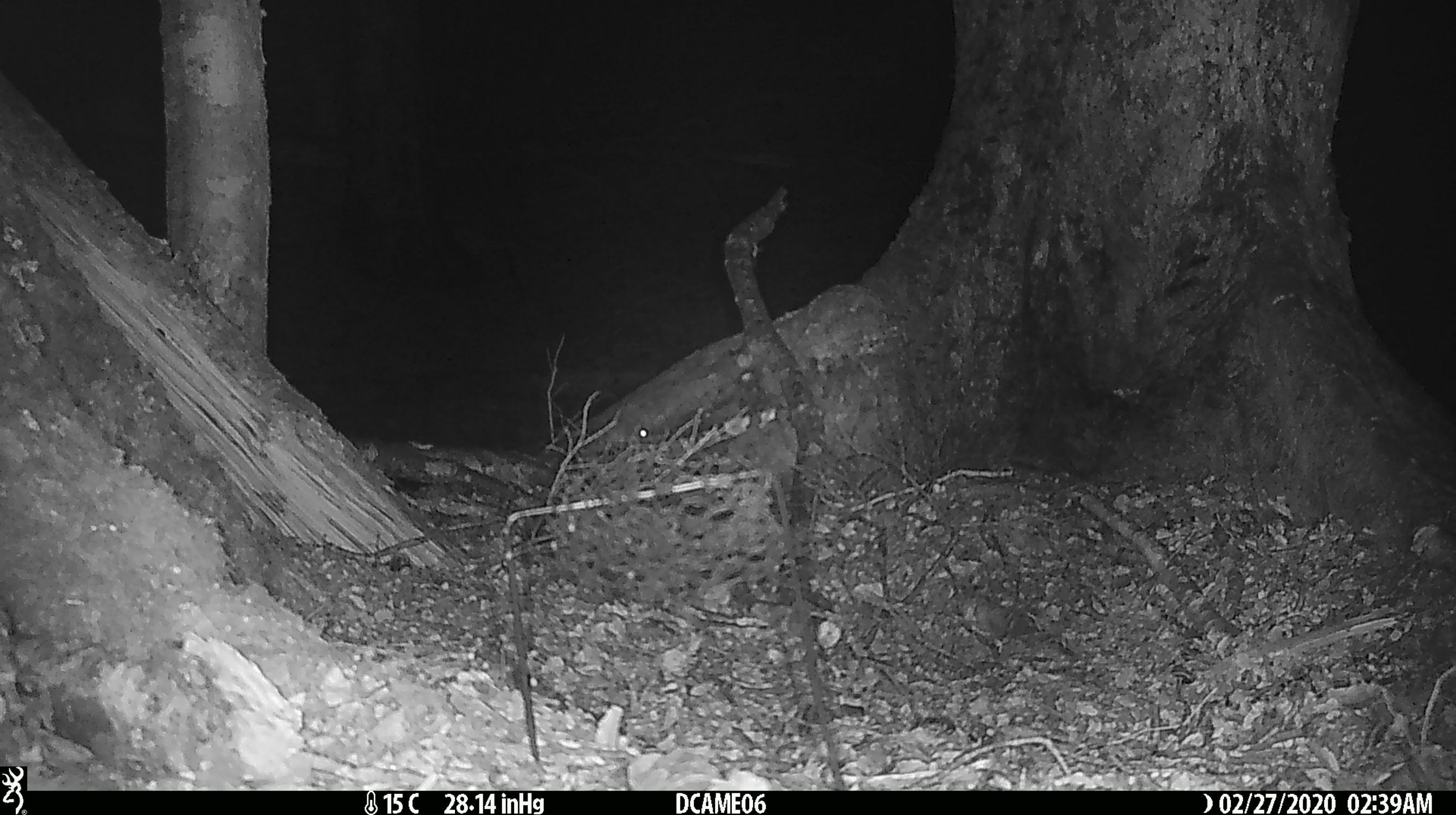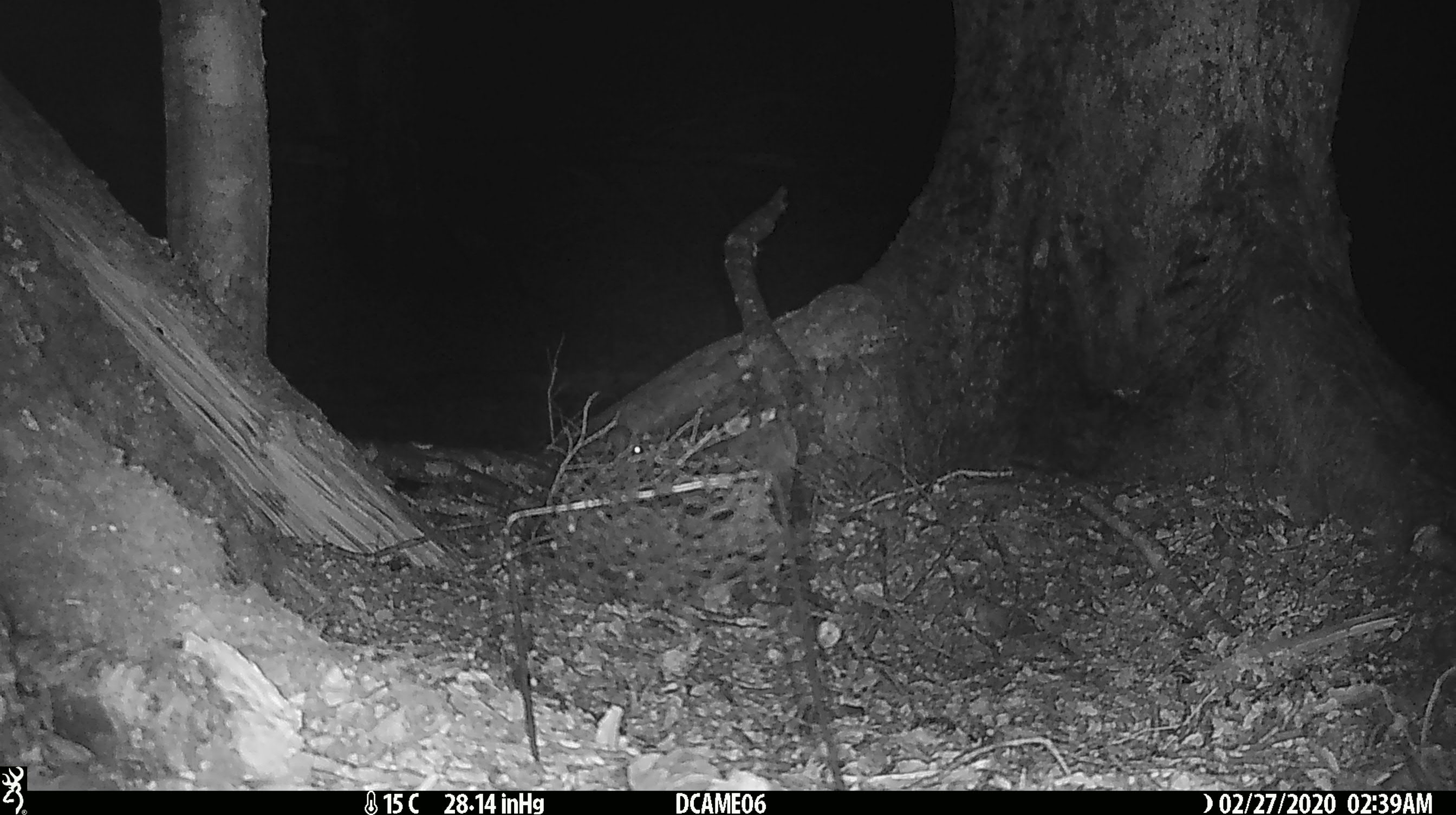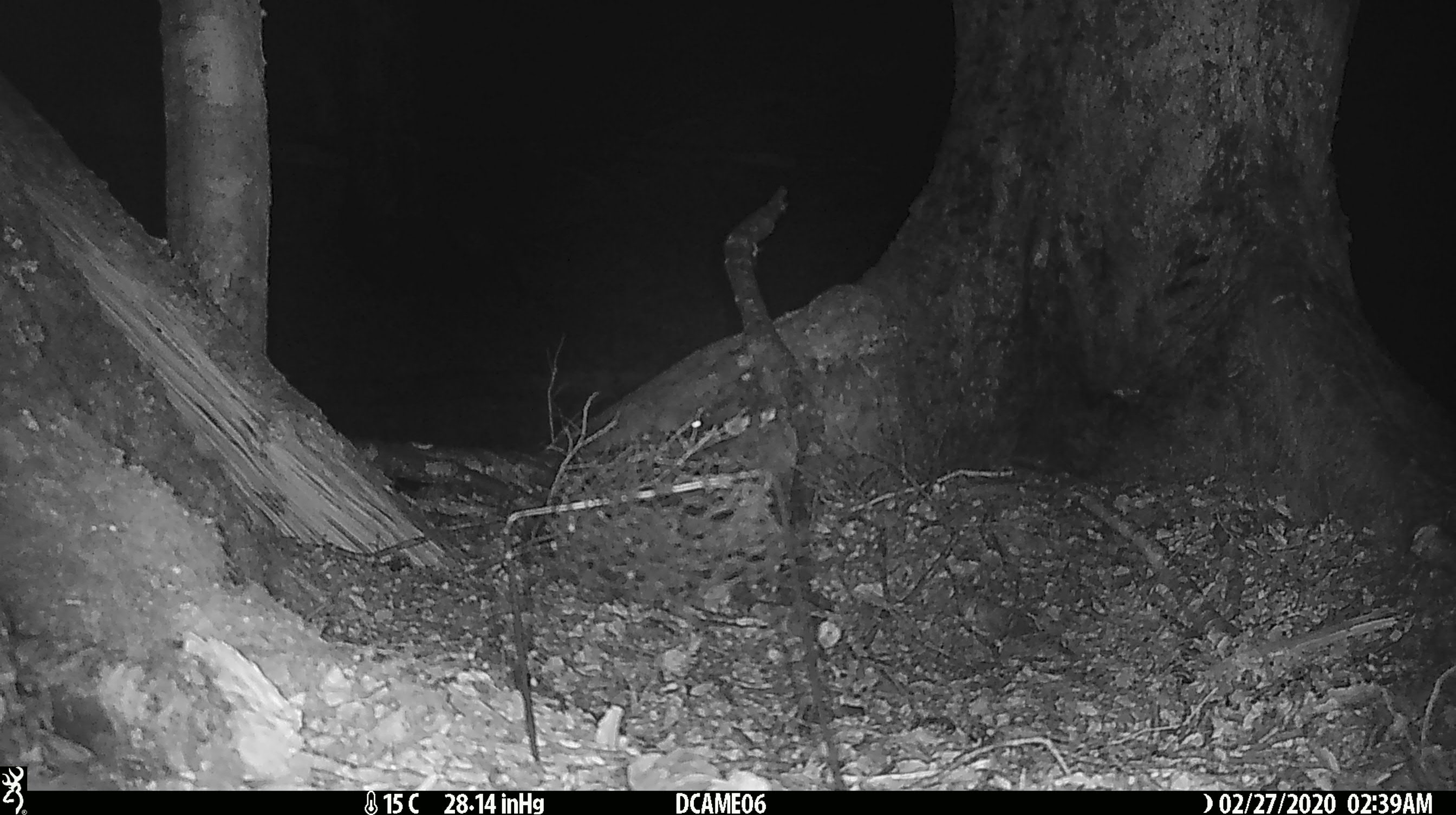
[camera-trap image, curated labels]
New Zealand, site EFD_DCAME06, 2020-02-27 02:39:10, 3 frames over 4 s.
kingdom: Animalia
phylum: Chordata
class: Mammalia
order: Rodentia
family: Muridae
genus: Mus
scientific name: Mus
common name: mouse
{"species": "mouse (Mus)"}